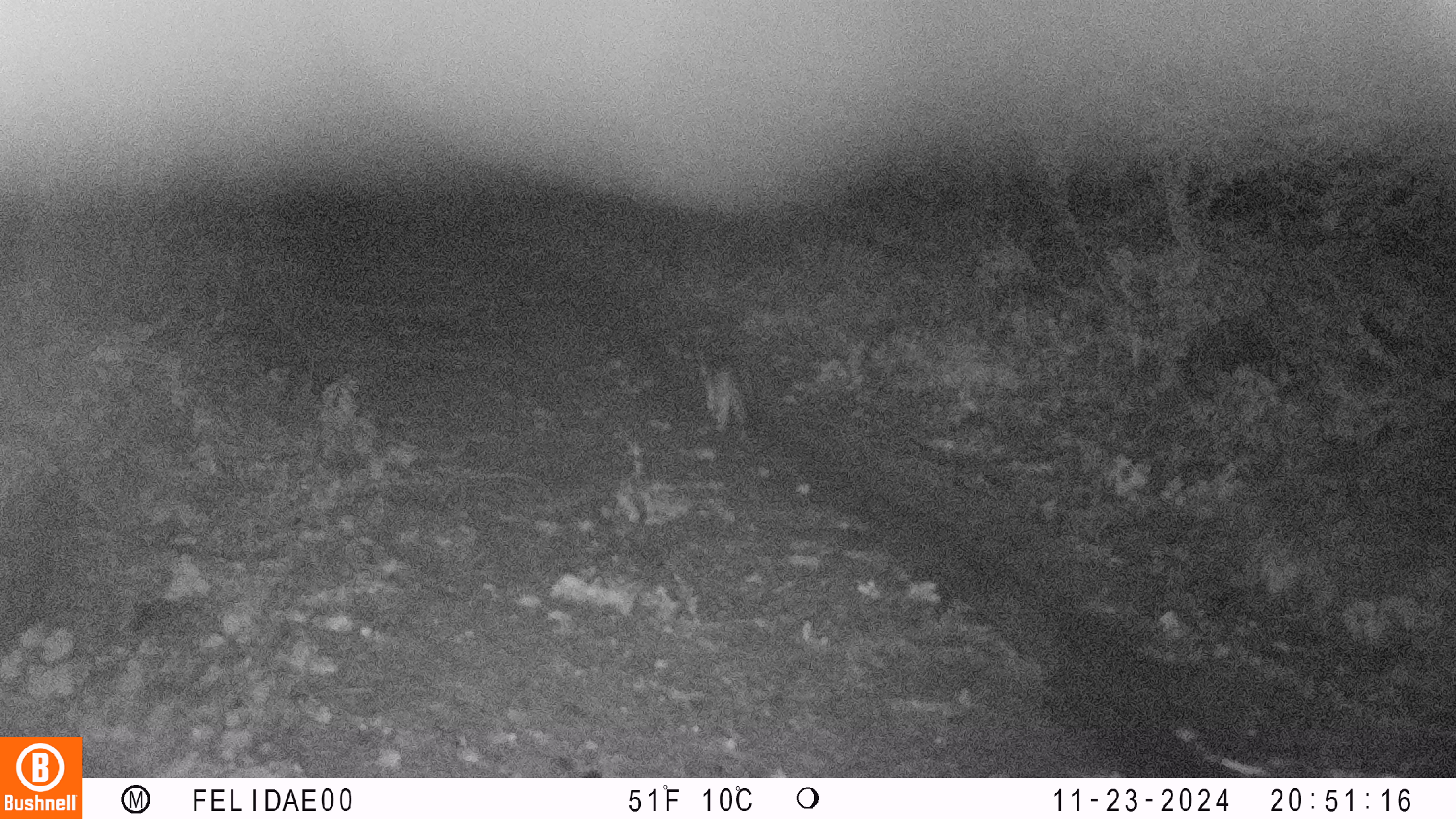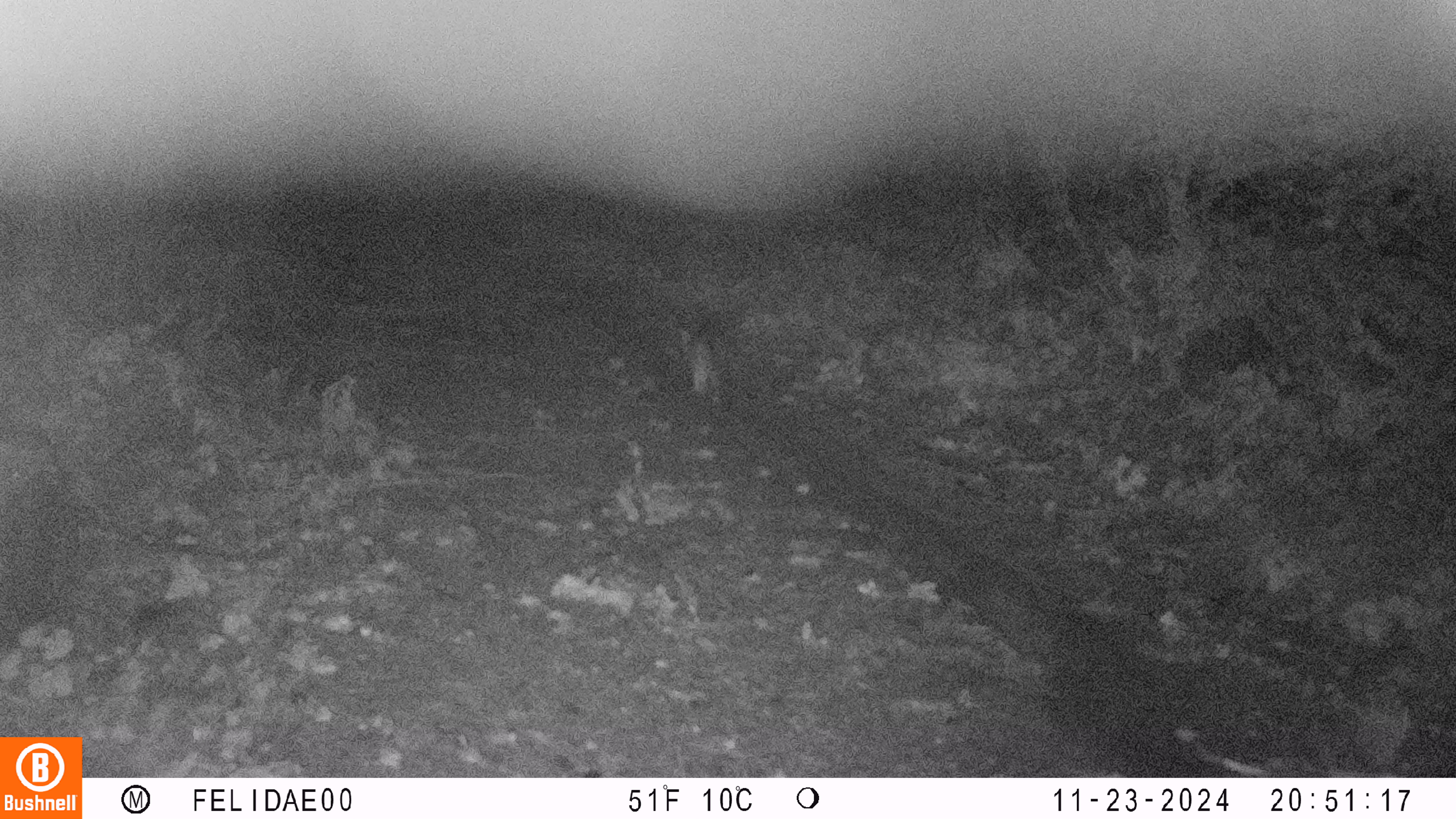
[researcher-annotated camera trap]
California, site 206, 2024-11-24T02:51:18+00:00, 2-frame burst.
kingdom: Animalia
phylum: Chordata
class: Mammalia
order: Carnivora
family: Canidae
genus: Urocyon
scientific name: Urocyon cinereoargenteus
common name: gray fox